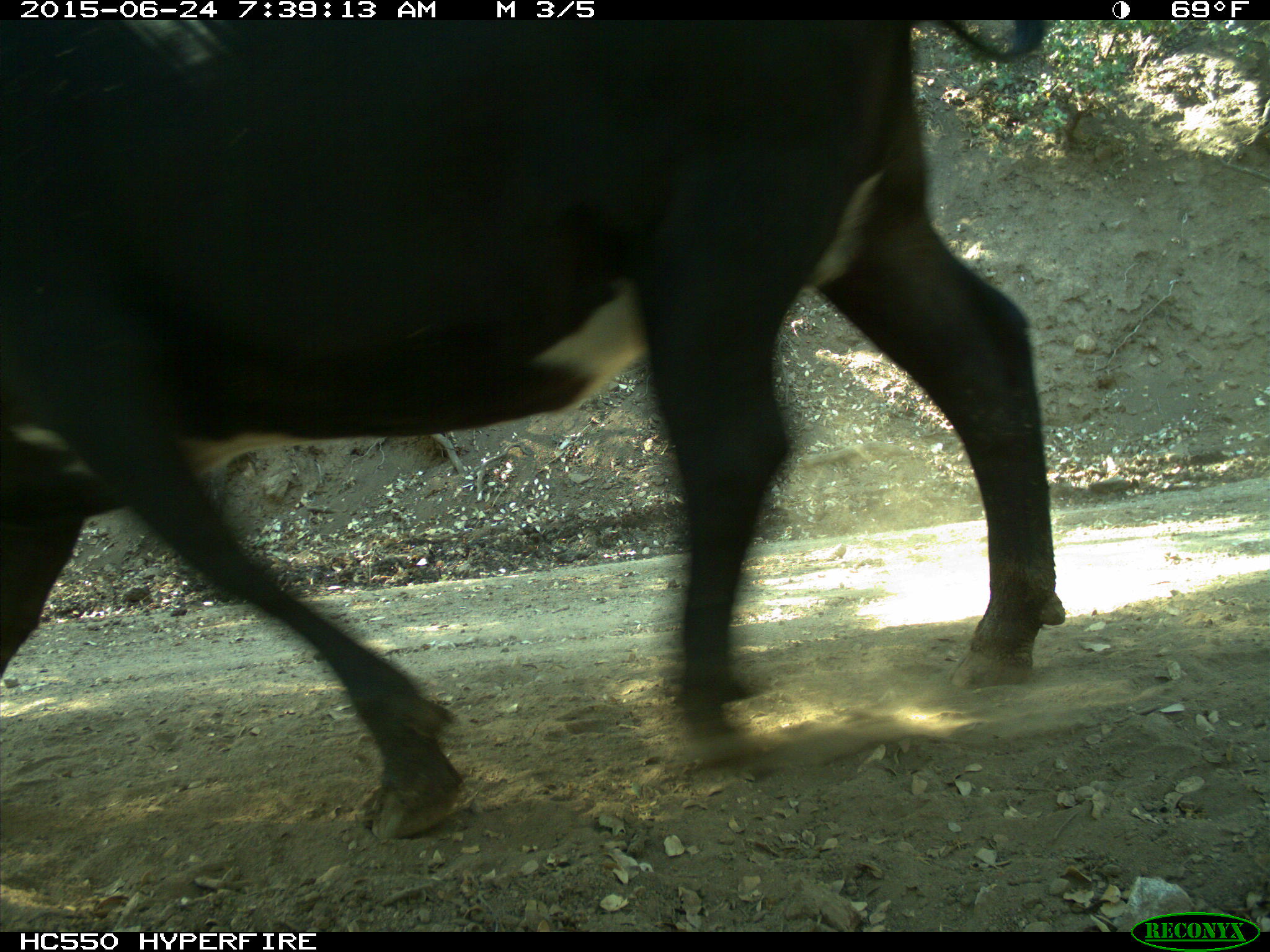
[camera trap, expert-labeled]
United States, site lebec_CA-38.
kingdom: Animalia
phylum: Chordata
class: Mammalia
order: Artiodactyla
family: Bovidae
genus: Bos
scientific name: Bos taurus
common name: domestic cow